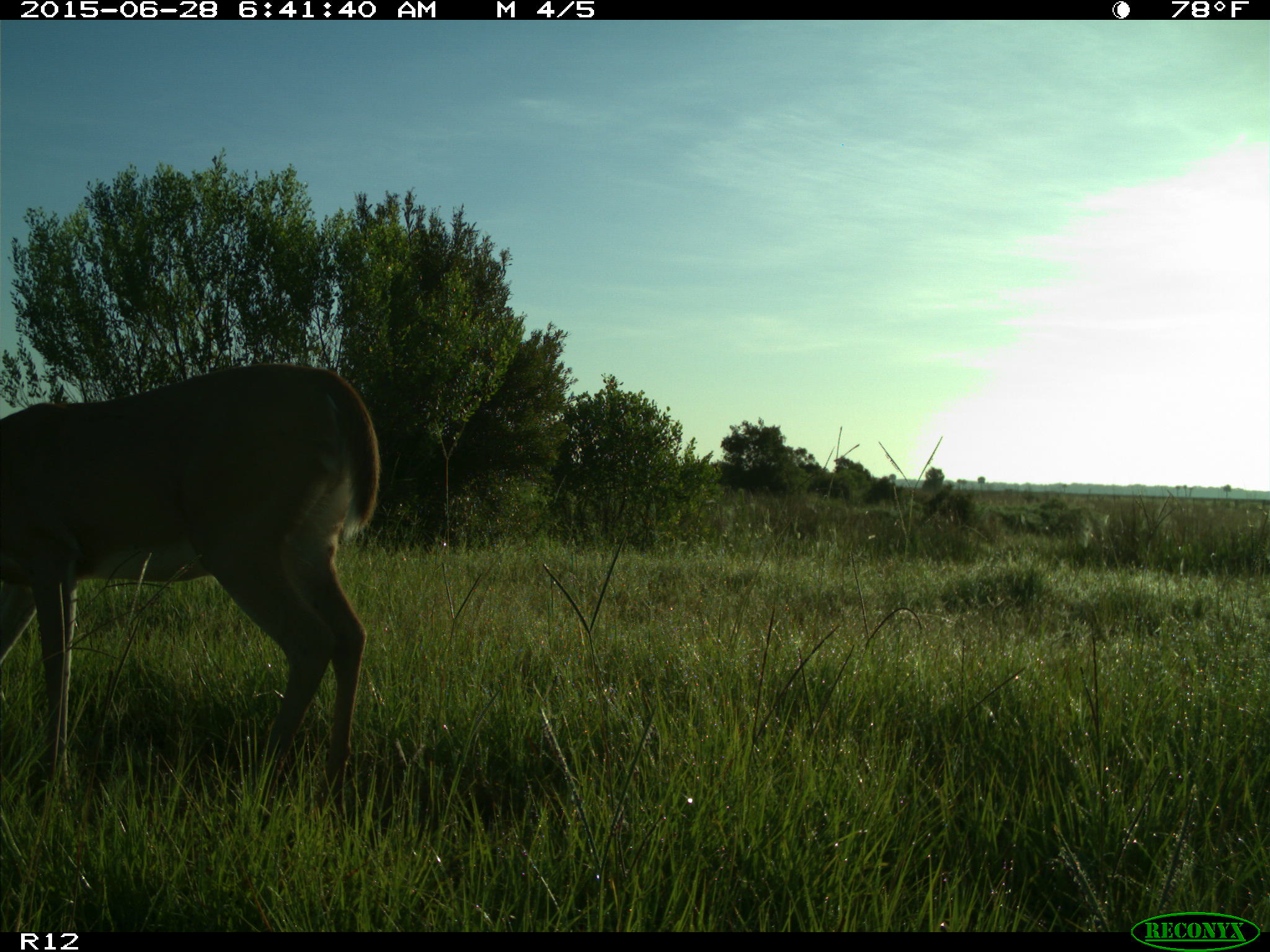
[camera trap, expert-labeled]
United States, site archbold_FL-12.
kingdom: Animalia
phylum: Chordata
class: Mammalia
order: Artiodactyla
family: Cervidae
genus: Odocoileus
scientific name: Odocoileus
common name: deer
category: unidentified deer